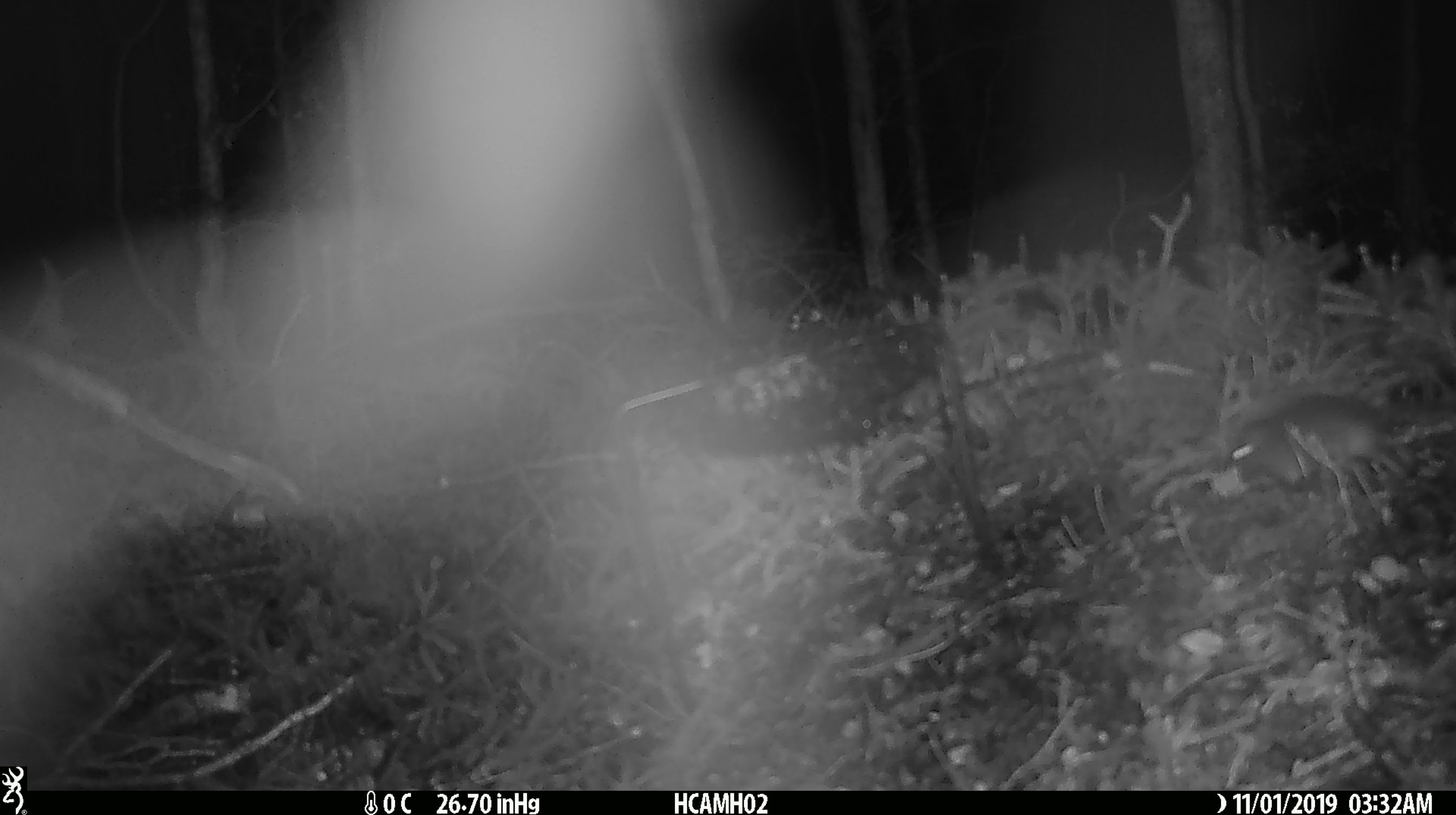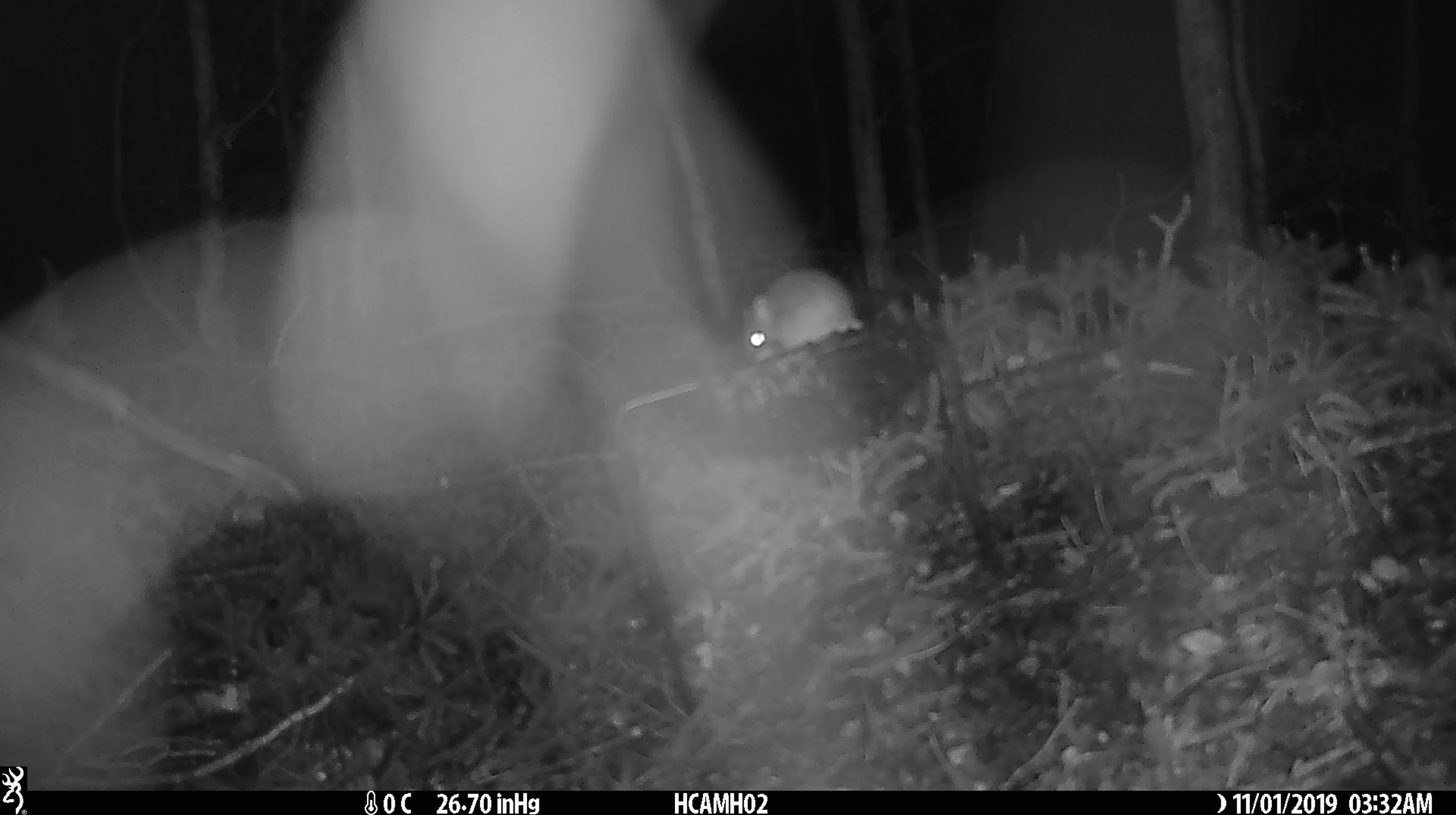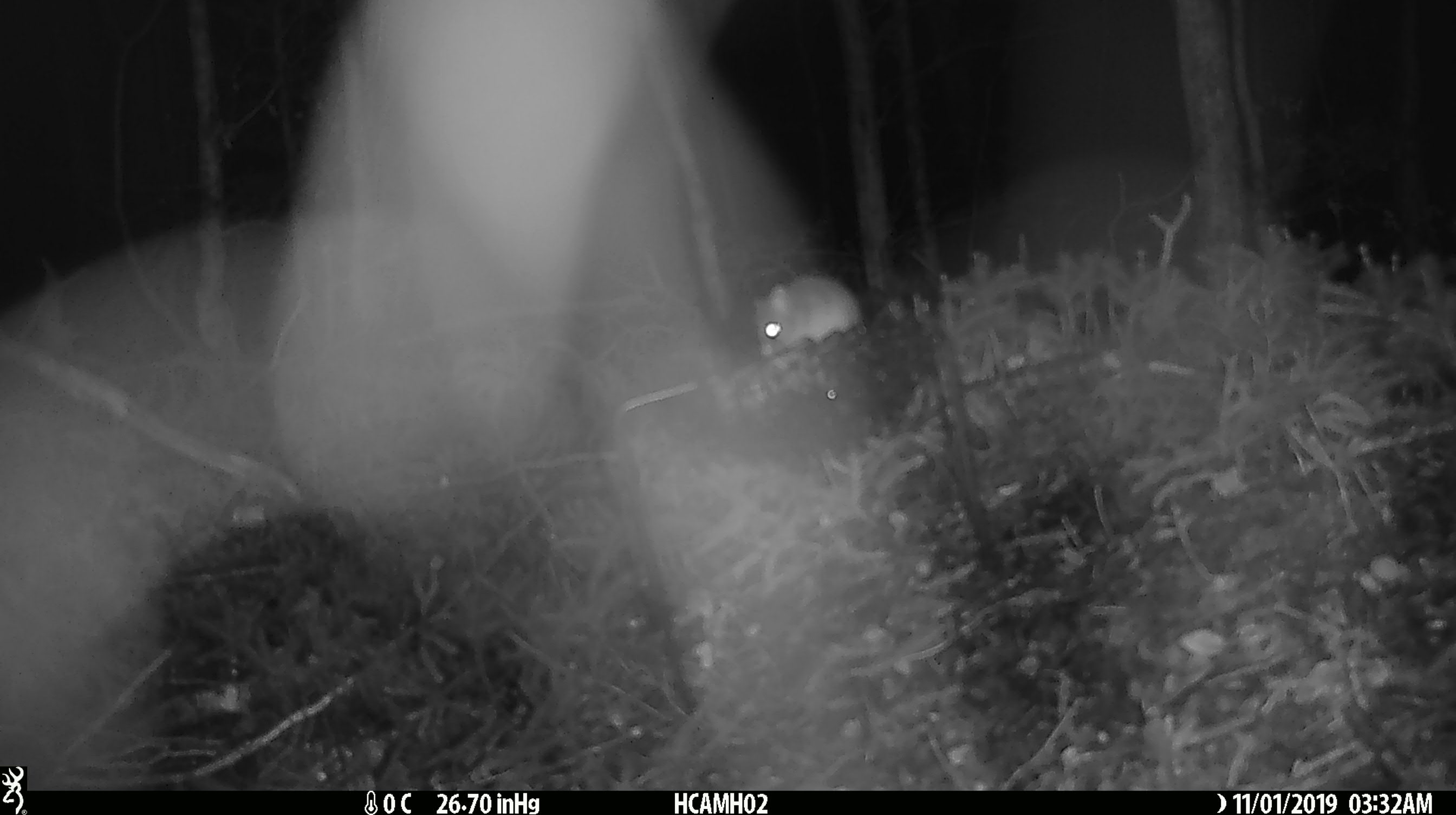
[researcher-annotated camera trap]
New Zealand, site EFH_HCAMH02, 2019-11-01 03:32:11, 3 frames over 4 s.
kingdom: Animalia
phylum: Chordata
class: Mammalia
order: Rodentia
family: Muridae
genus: Mus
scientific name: Mus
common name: mouse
Mouse (Mus).